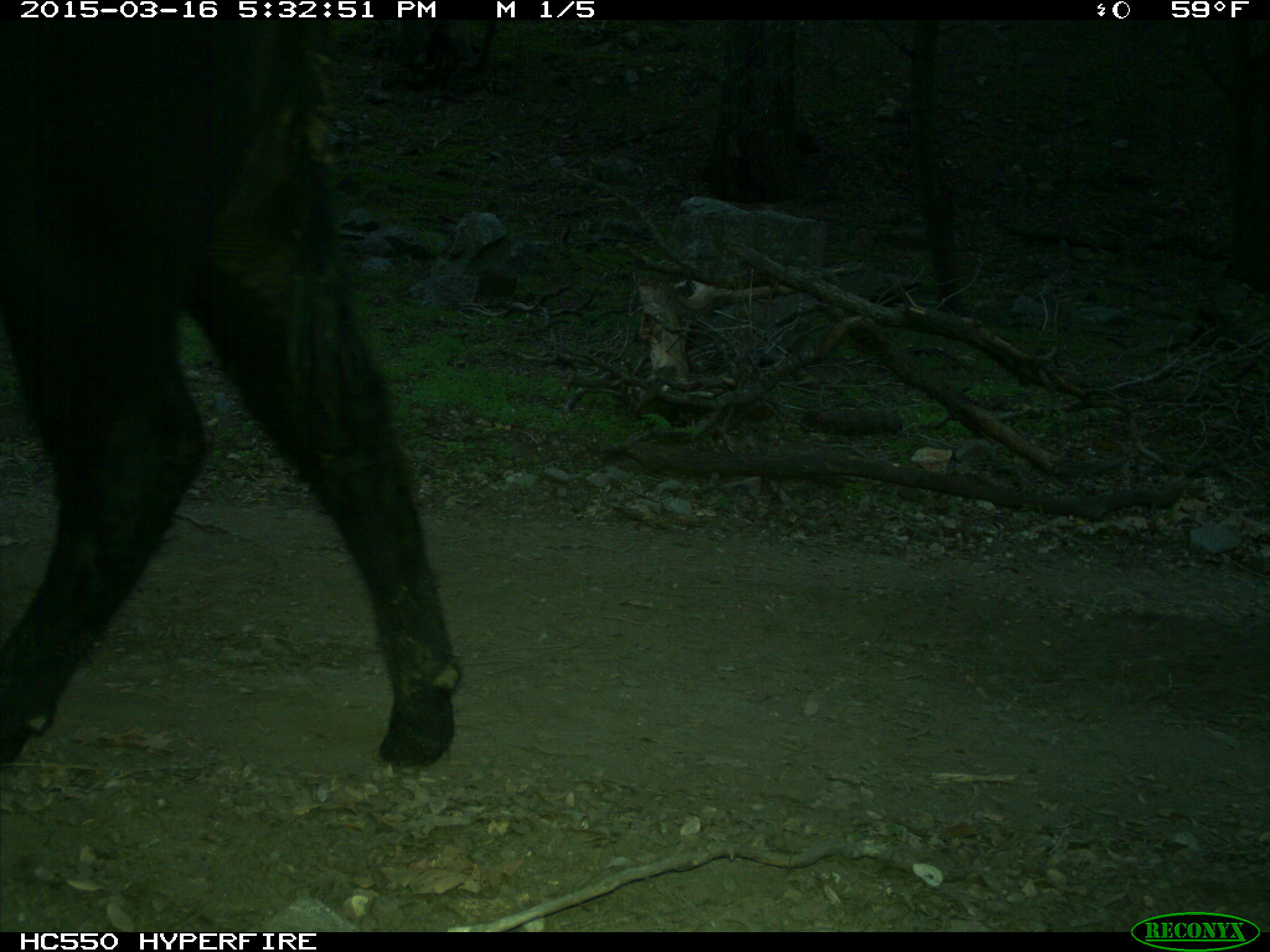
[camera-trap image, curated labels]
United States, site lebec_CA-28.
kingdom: Animalia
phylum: Chordata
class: Mammalia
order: Artiodactyla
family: Bovidae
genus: Bos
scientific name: Bos taurus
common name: domestic cow